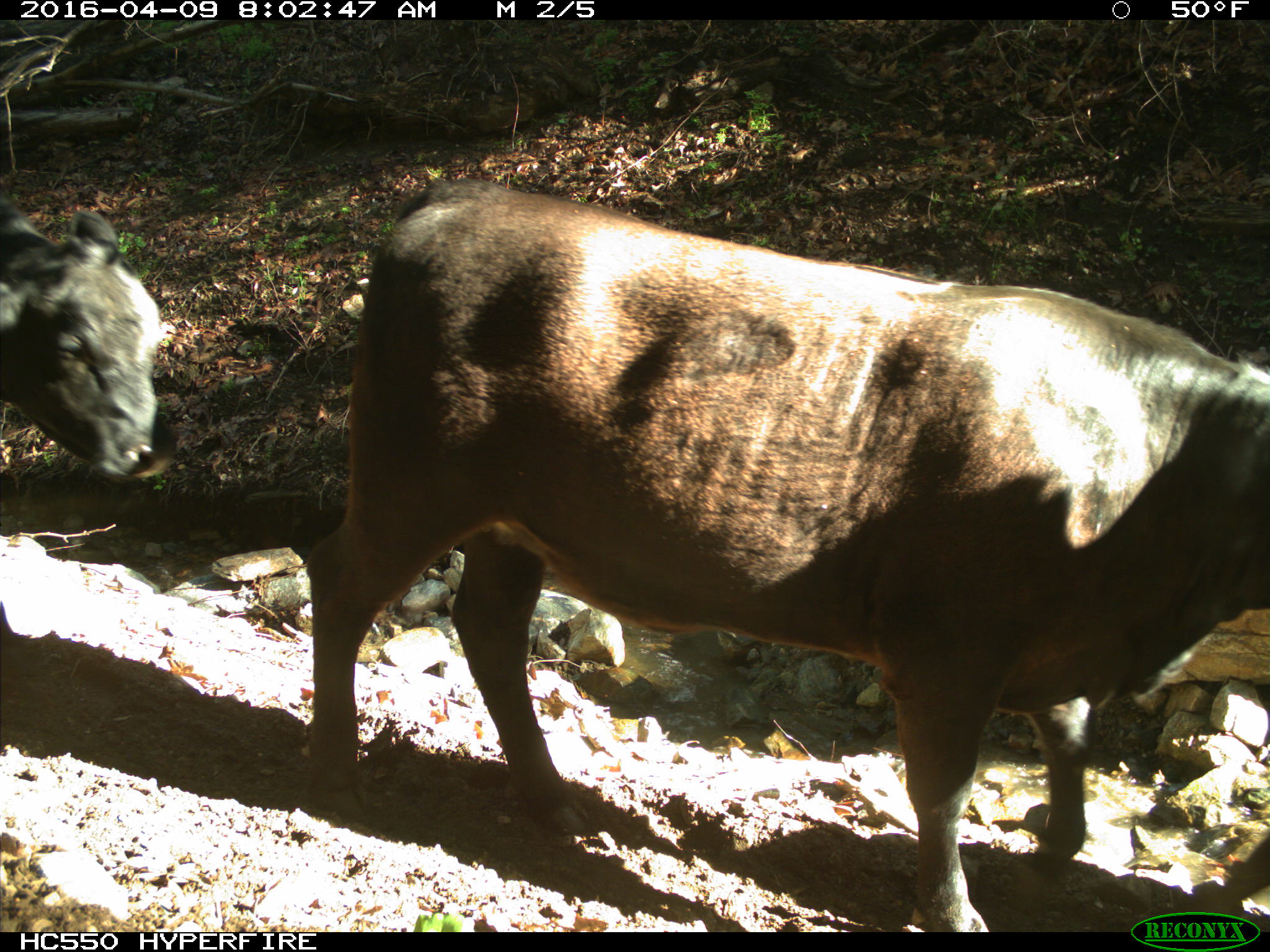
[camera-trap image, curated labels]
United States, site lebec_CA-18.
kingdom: Animalia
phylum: Chordata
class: Mammalia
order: Artiodactyla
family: Bovidae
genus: Bos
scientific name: Bos taurus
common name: domestic cow